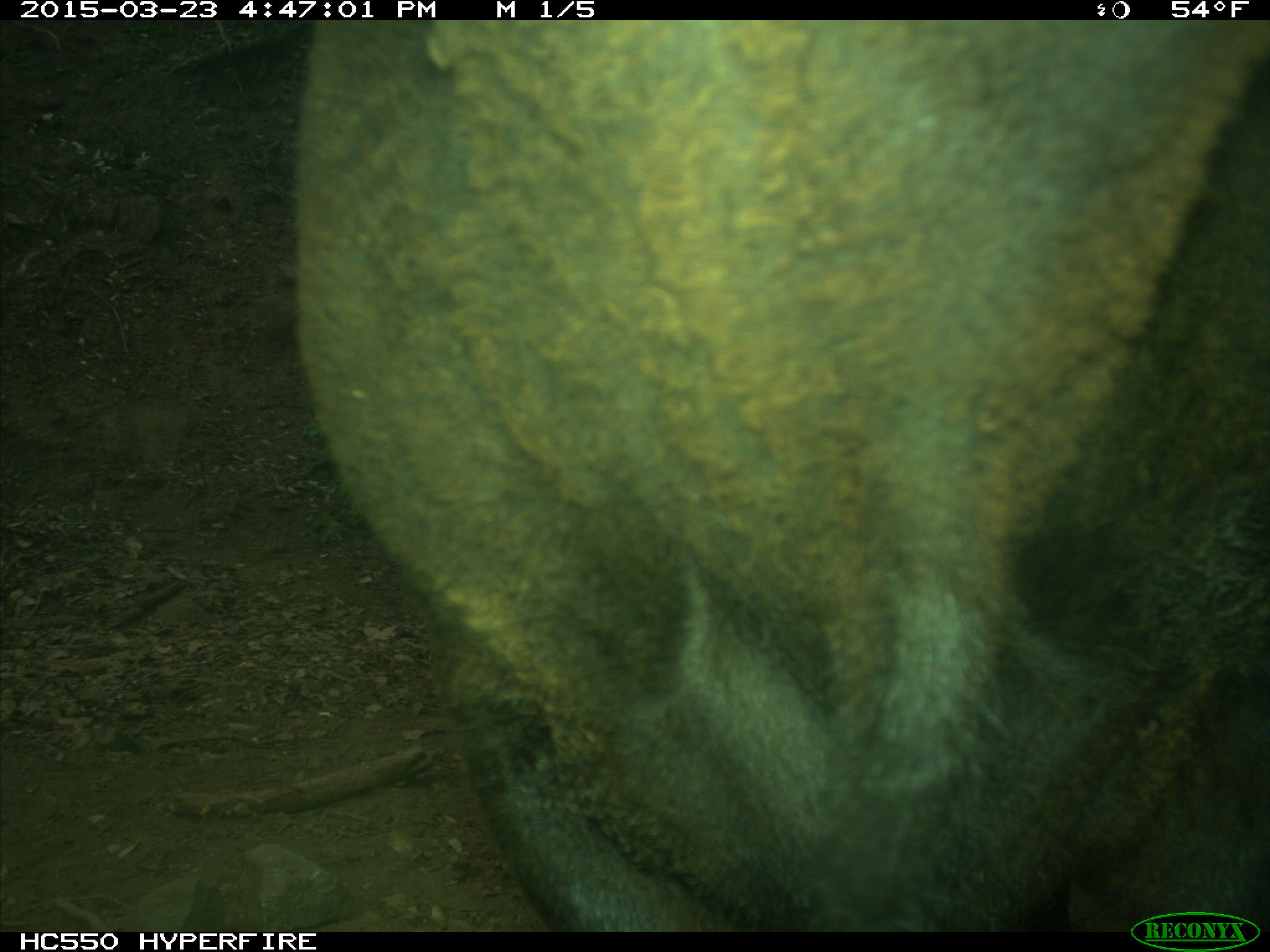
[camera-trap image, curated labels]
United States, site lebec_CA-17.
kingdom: Animalia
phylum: Chordata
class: Mammalia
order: Artiodactyla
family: Bovidae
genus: Bos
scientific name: Bos taurus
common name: domestic cow